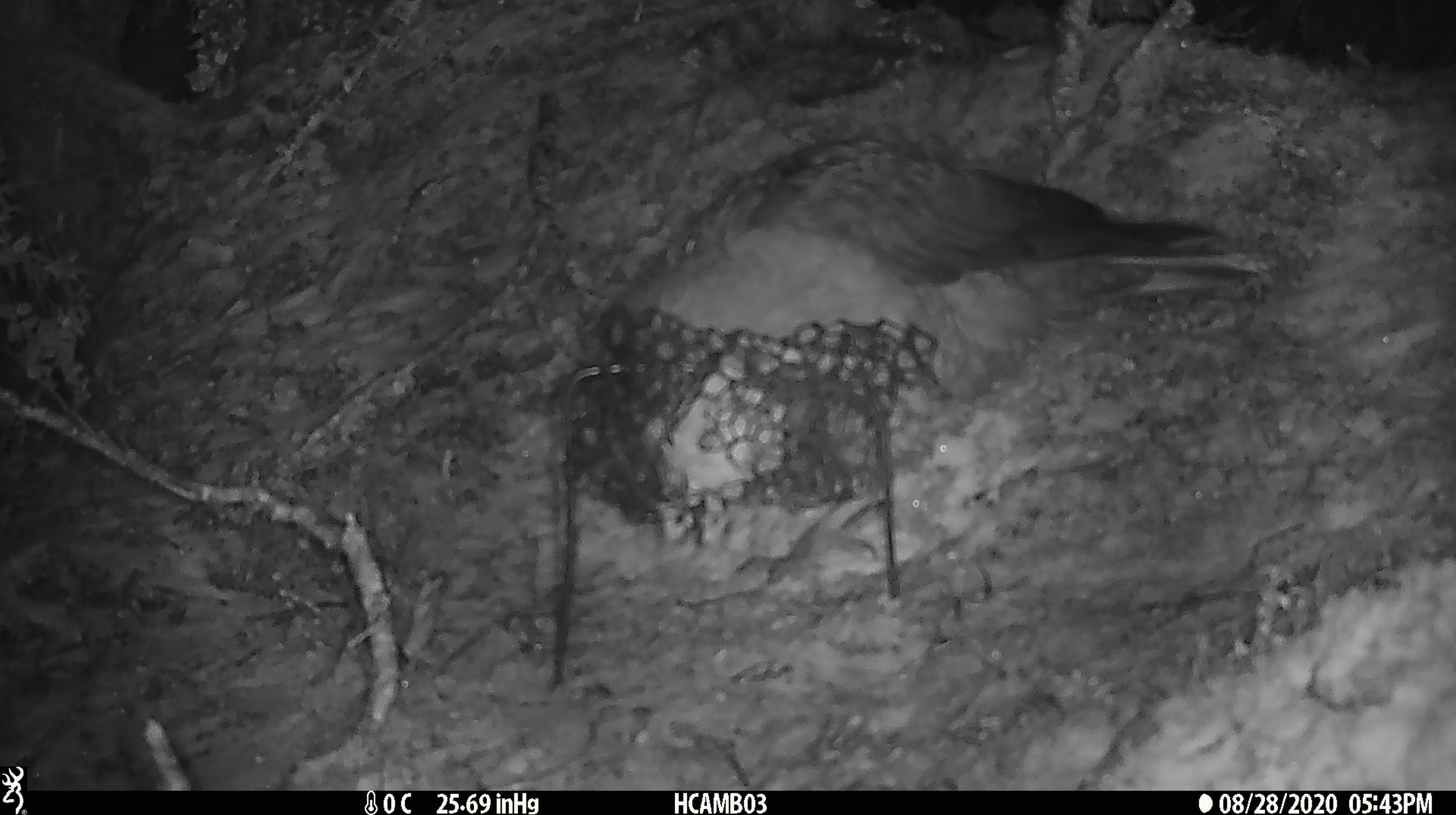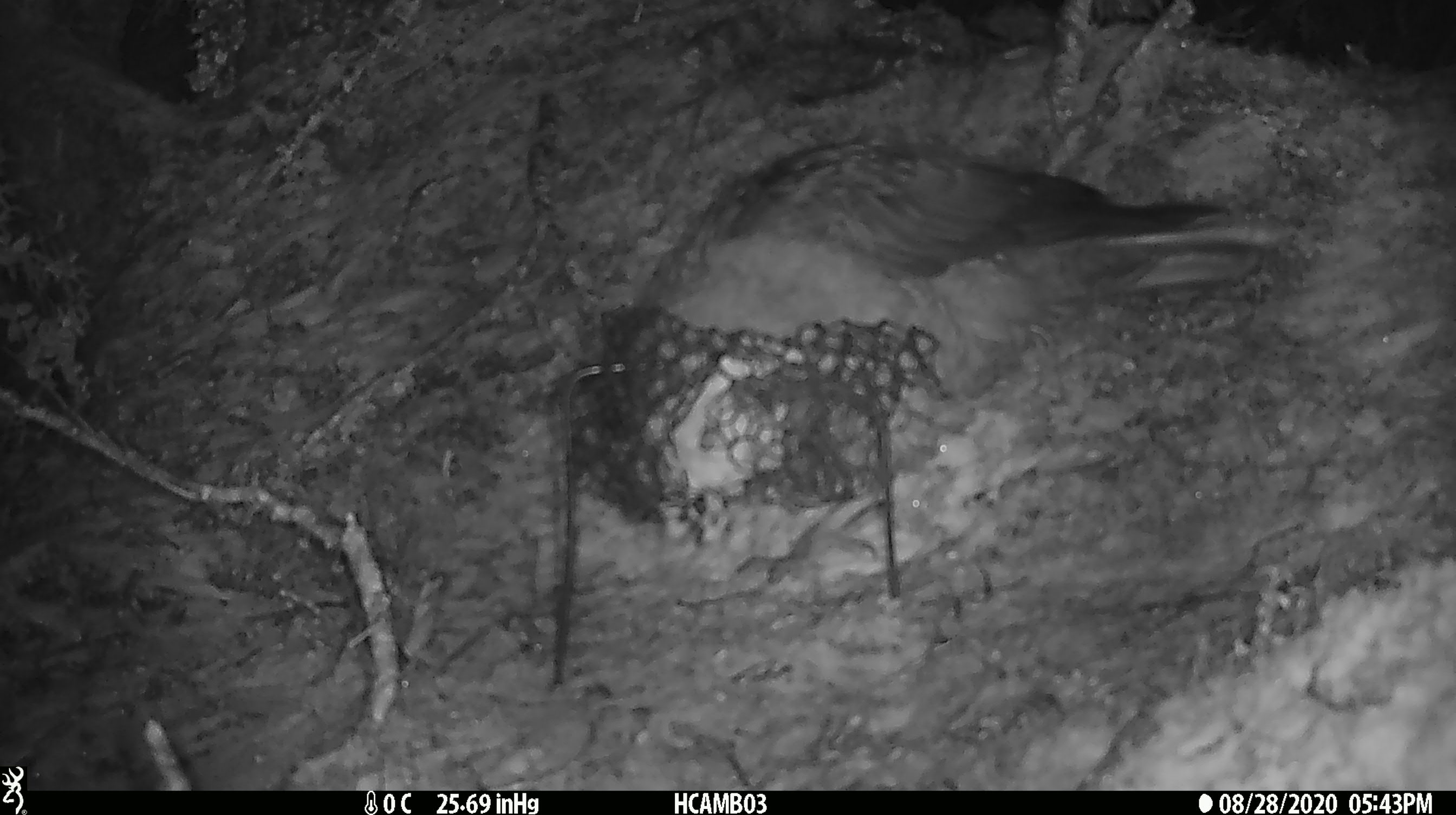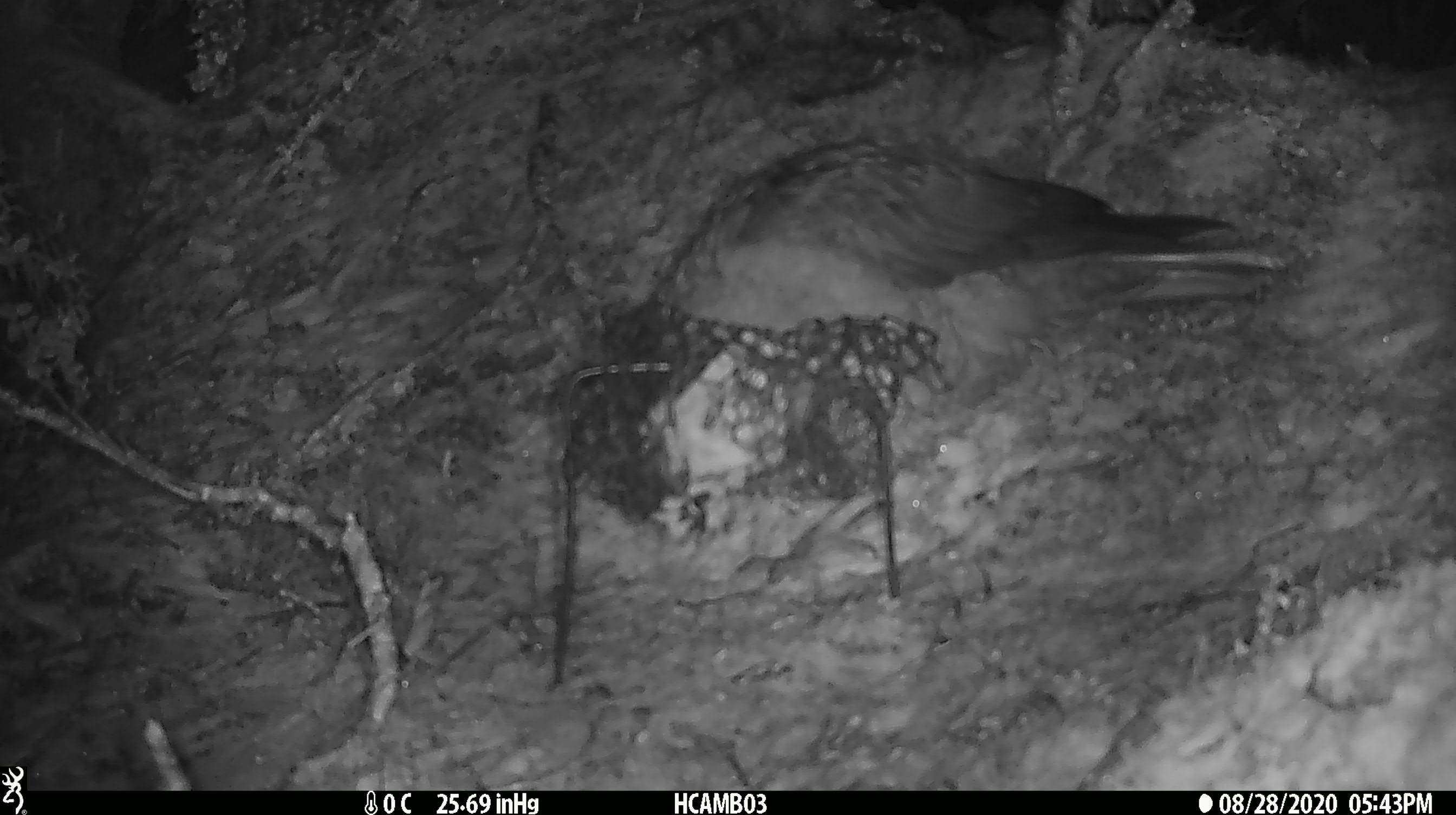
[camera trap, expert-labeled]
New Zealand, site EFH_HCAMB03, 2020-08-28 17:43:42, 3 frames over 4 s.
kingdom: Animalia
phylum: Chordata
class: Aves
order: Psittaciformes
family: Strigopidae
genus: Nestor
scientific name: Nestor notabilis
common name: kea